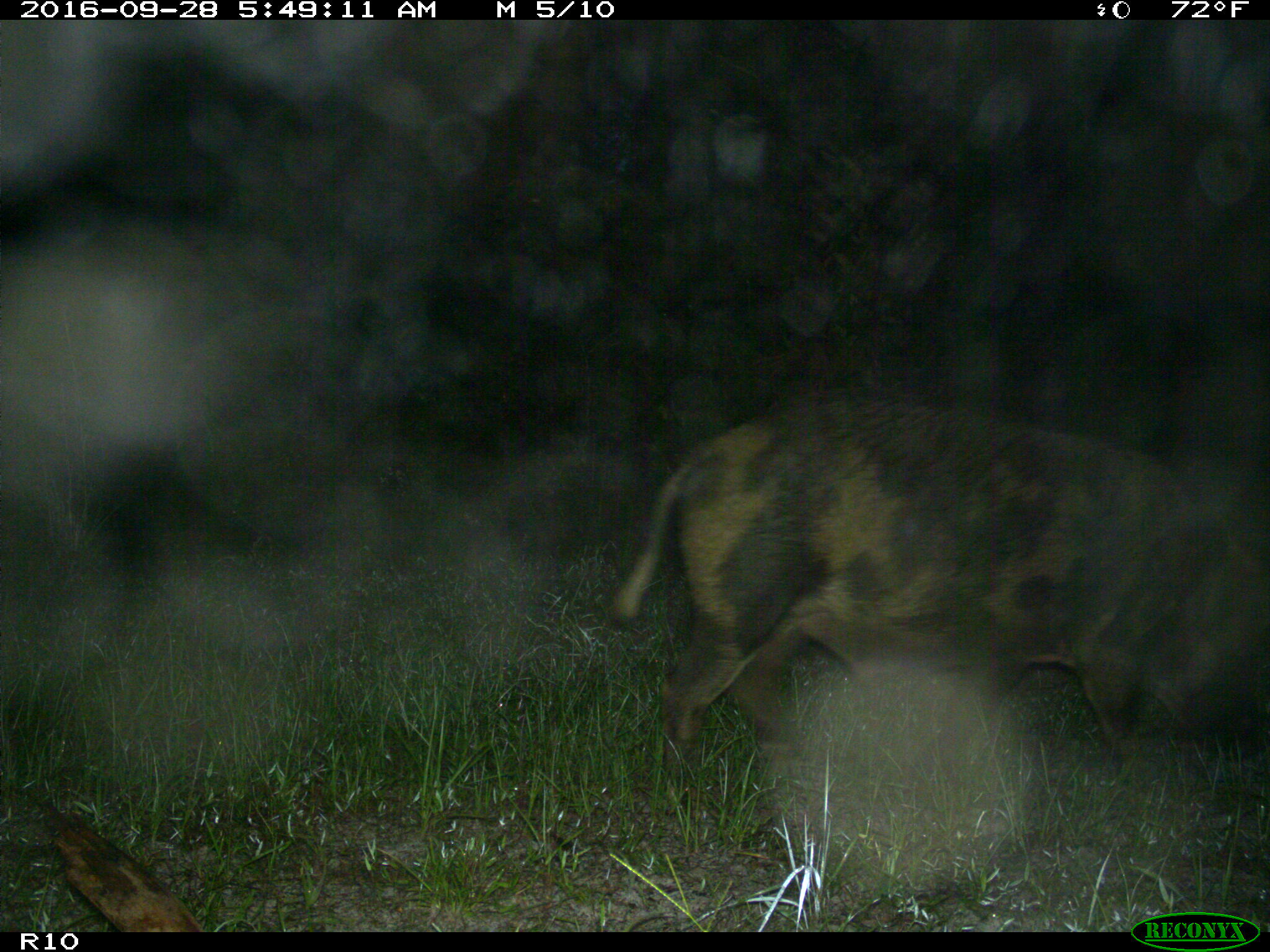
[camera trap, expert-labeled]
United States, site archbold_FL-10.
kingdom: Animalia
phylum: Chordata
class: Mammalia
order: Artiodactyla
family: Suidae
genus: Sus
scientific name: Sus scrofa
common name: wild boar